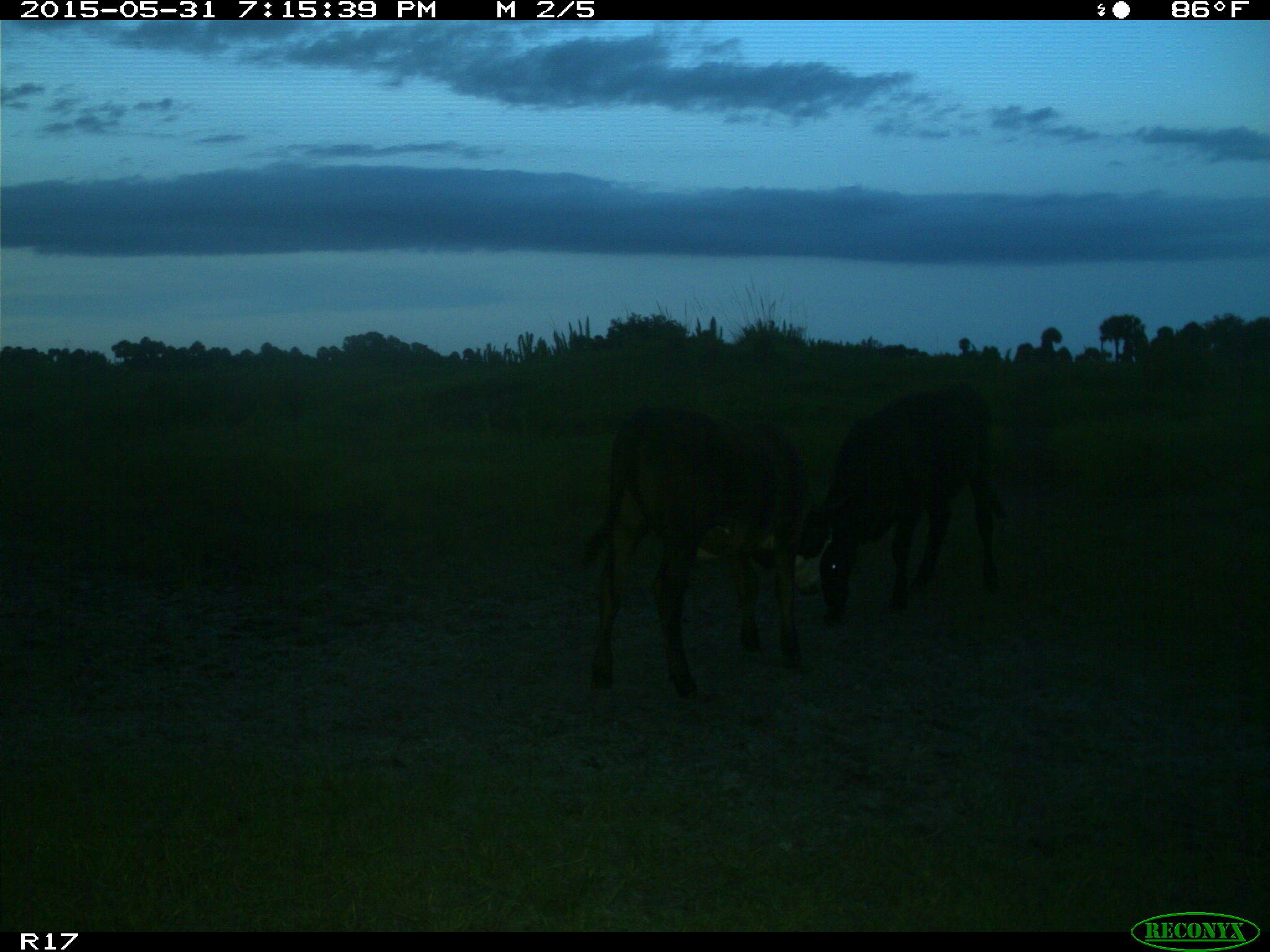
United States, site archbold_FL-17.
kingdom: Animalia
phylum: Chordata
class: Mammalia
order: Artiodactyla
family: Bovidae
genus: Bos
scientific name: Bos taurus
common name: domestic cow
Bos taurus (domestic cow).